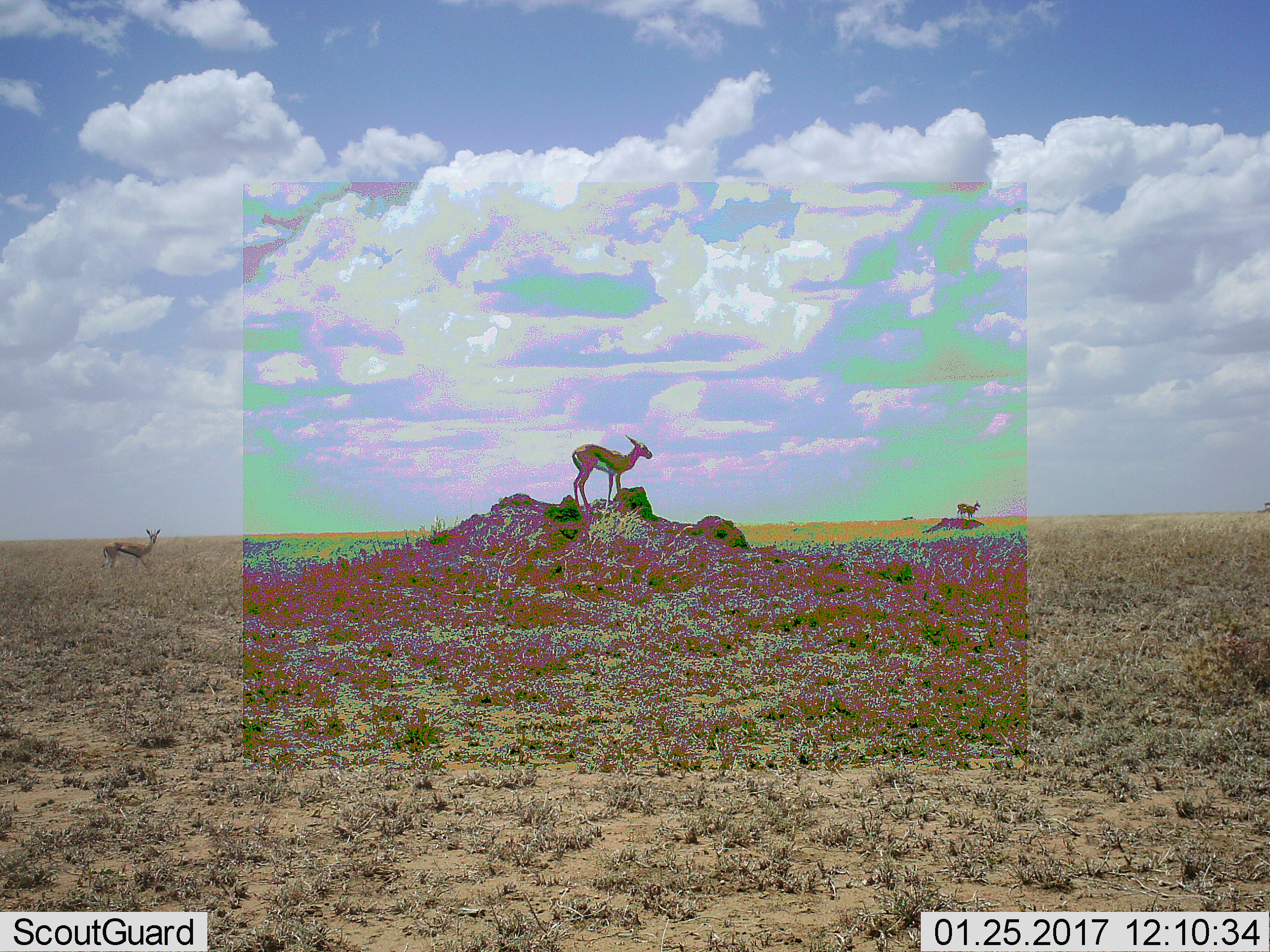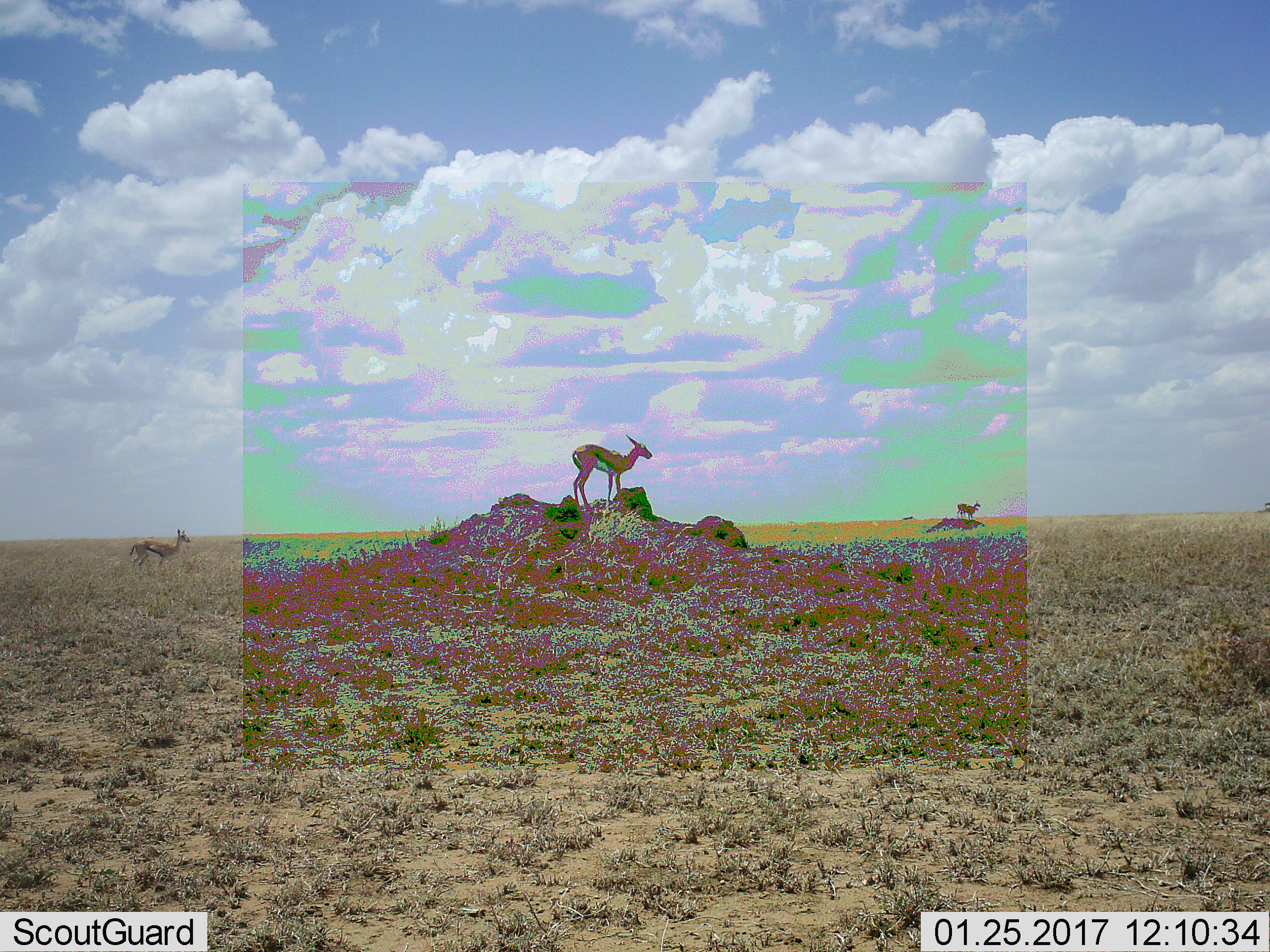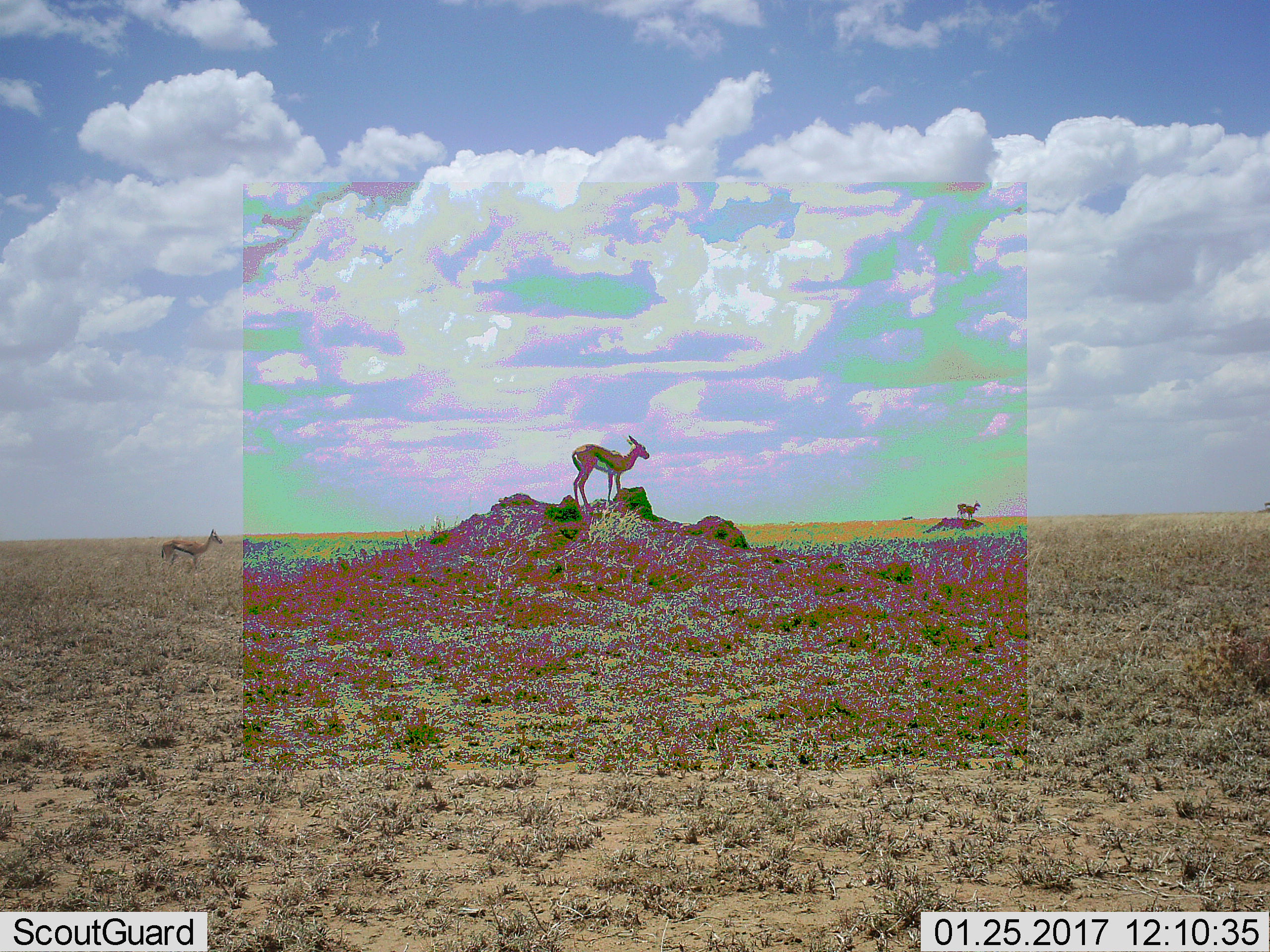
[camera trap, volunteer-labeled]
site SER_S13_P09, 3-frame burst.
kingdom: Animalia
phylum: Chordata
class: Mammalia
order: Artiodactyla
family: Bovidae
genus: Eudorcas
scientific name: Eudorcas thomsonii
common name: thomson's gazelle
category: gazellethomsons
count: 3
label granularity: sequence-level